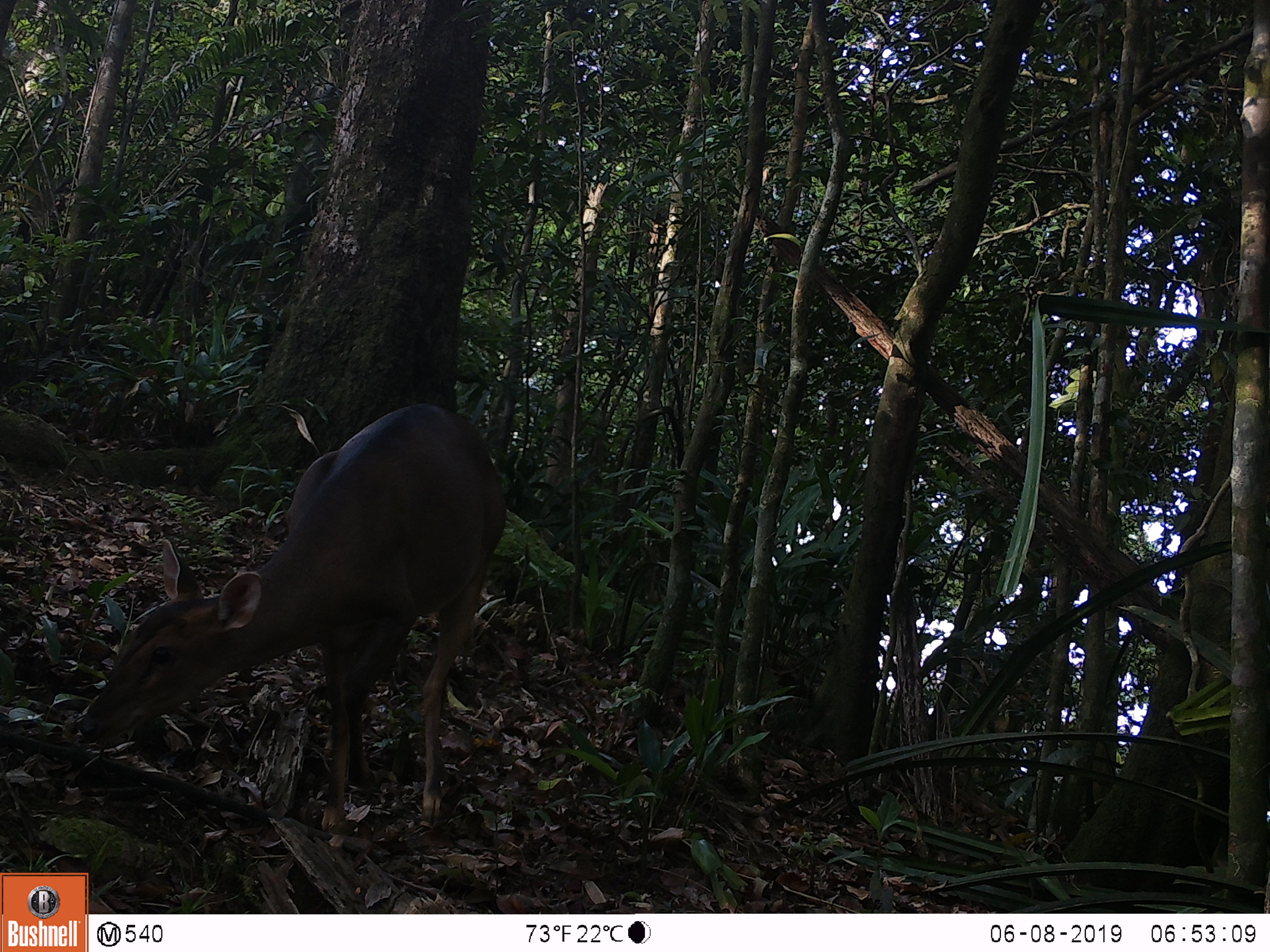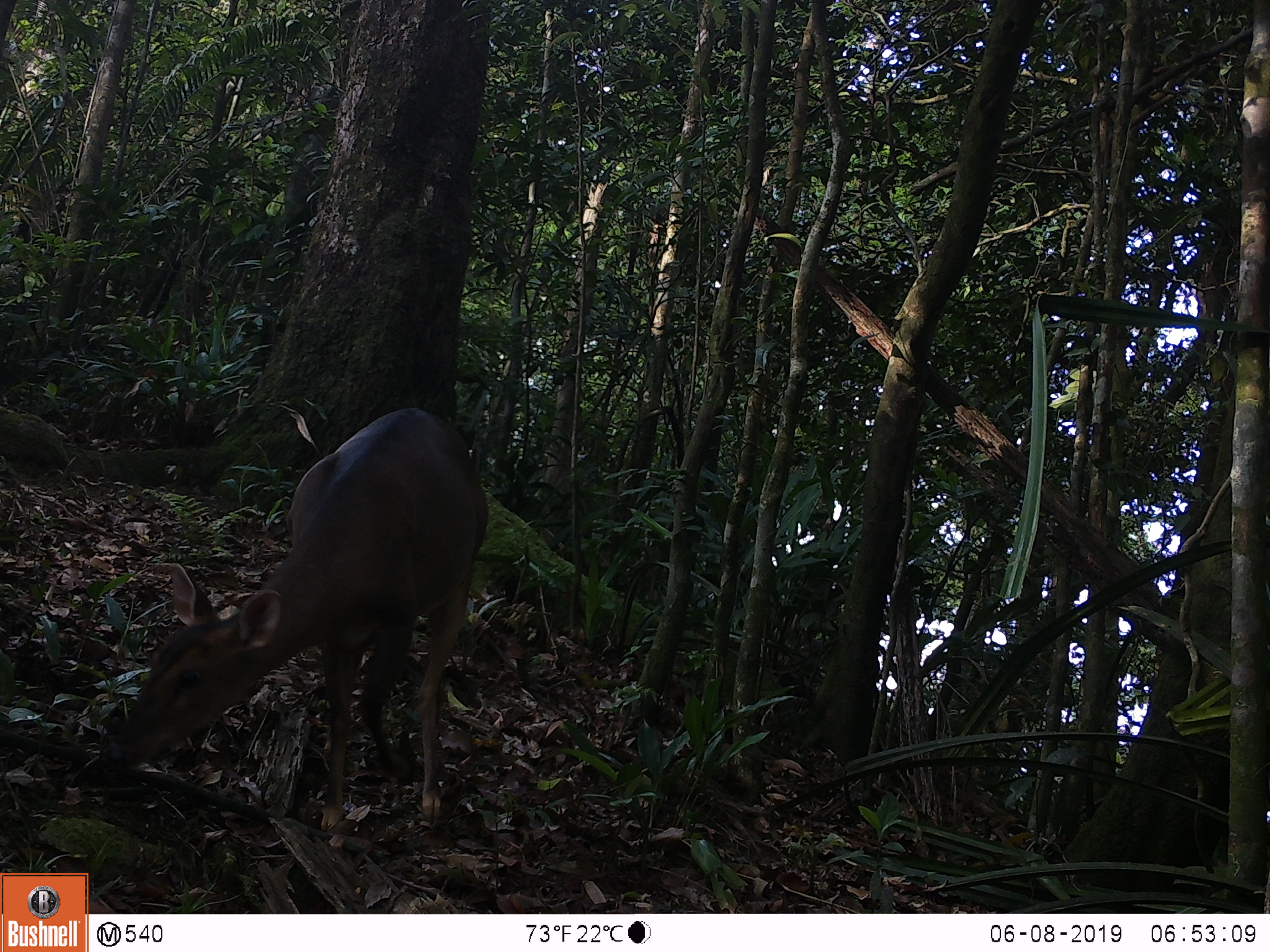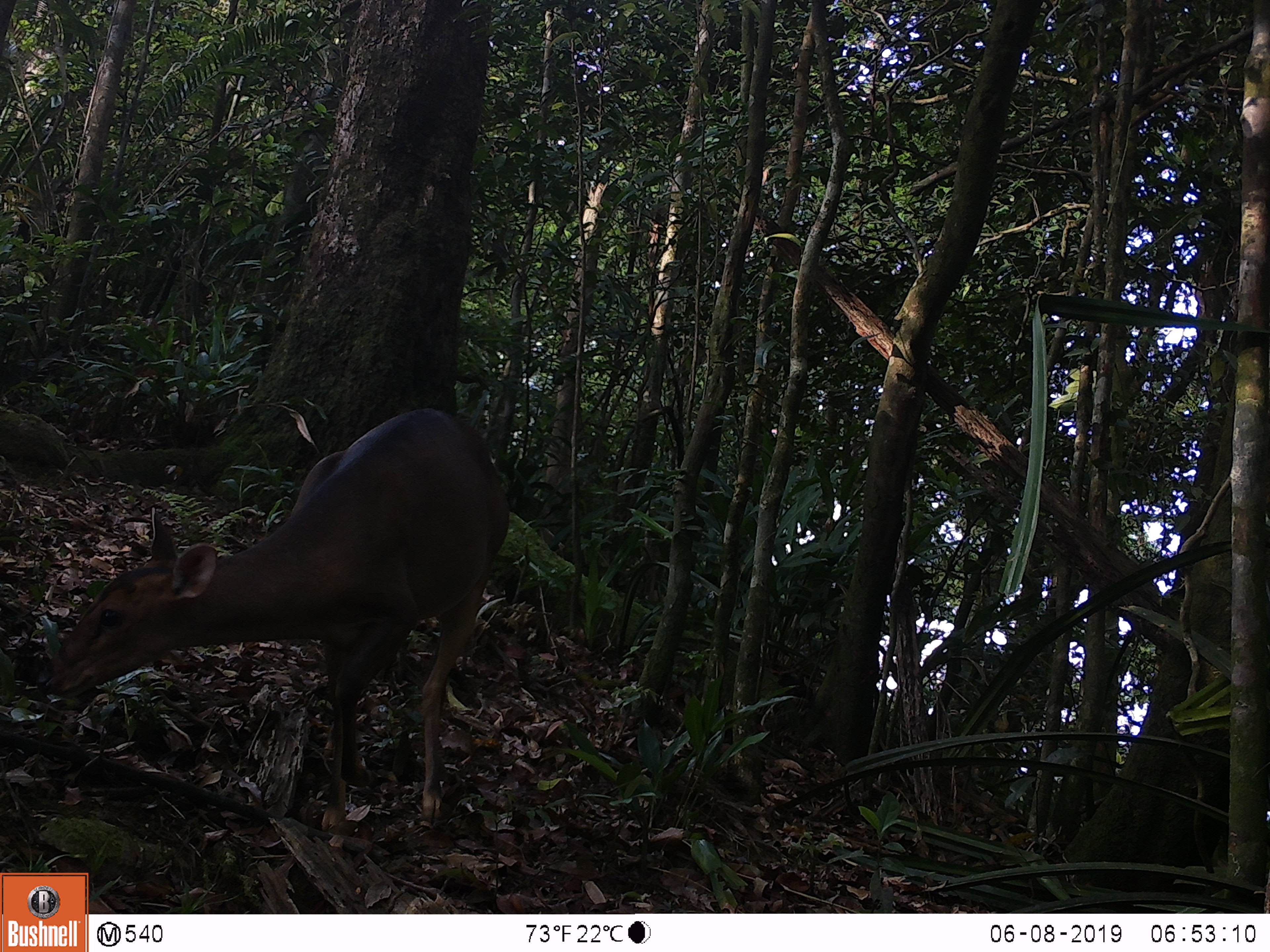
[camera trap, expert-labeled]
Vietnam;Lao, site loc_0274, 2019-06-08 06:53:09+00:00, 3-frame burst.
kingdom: Animalia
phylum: Chordata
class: Mammalia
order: Artiodactyla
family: Cervidae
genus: Muntiacus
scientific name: Muntiacus vuquangensis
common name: large-antlered muntjac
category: large antlered muntjac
Large antlered muntjac (large-antlered muntjac) (Muntiacus vuquangensis). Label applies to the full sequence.